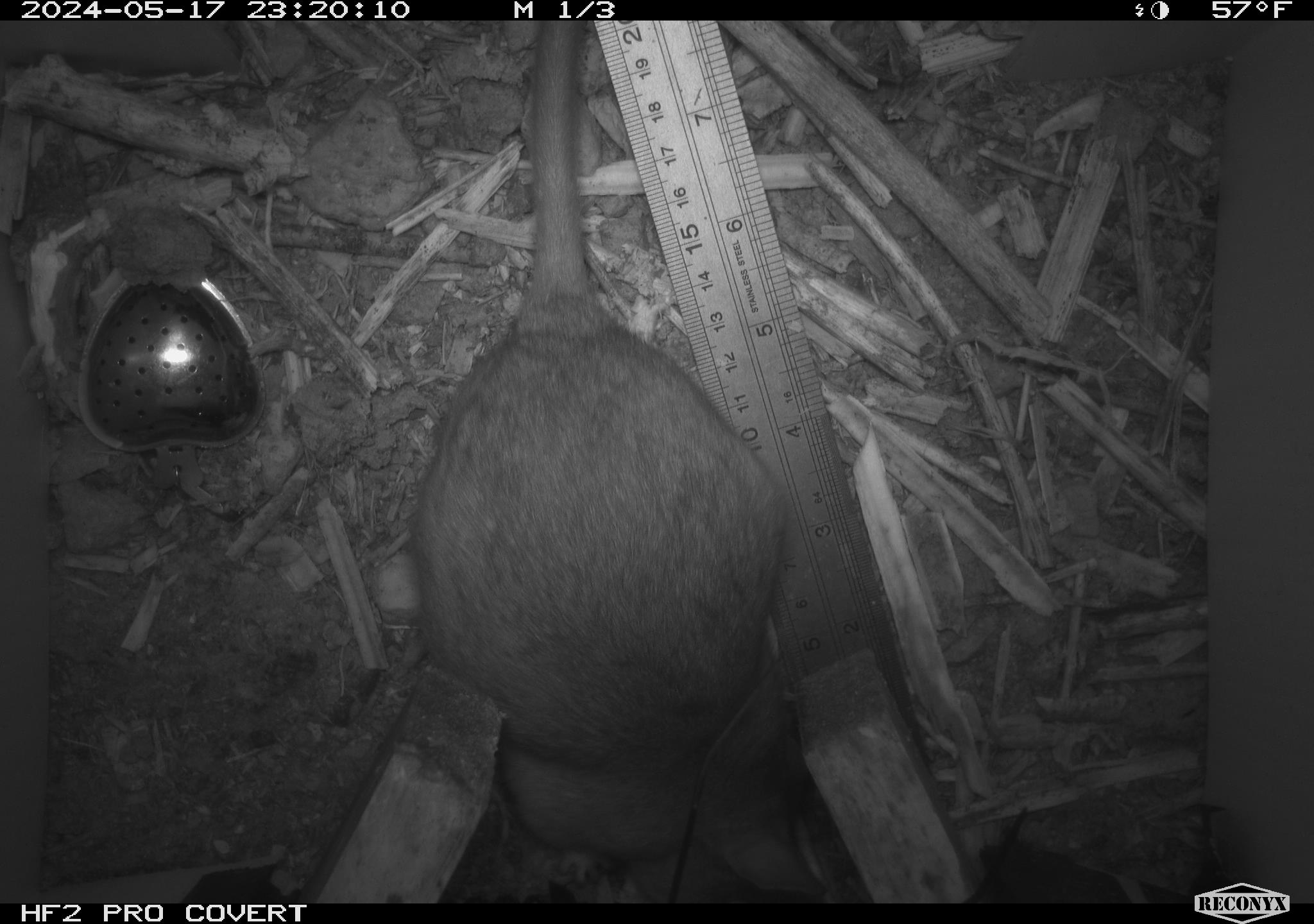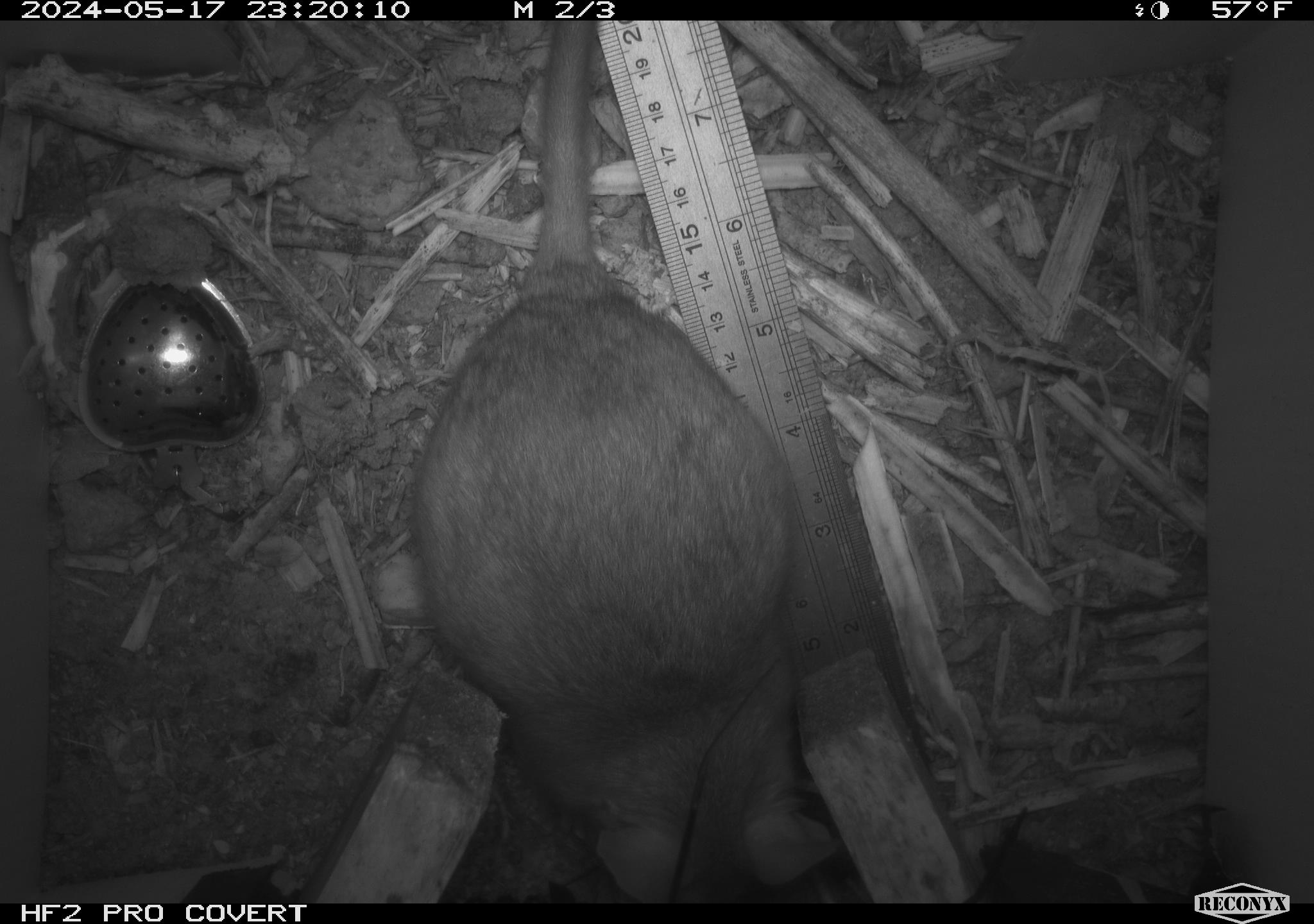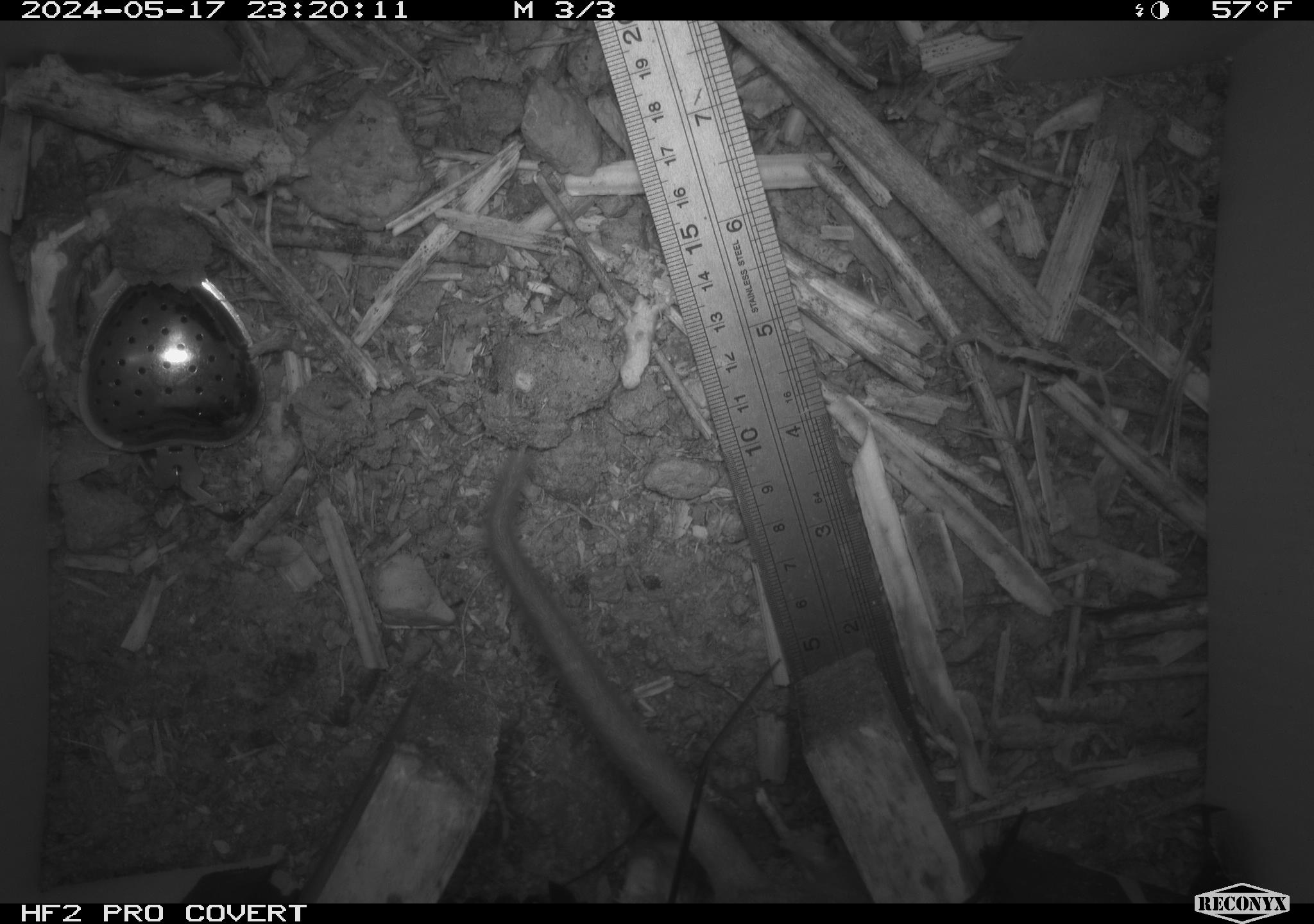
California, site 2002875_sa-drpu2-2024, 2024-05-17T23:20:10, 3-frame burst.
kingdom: Animalia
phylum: Chordata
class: Mammalia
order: Rodentia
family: Cricetidae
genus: Neotoma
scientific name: Neotoma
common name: pack rat or woodrat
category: neotoma species